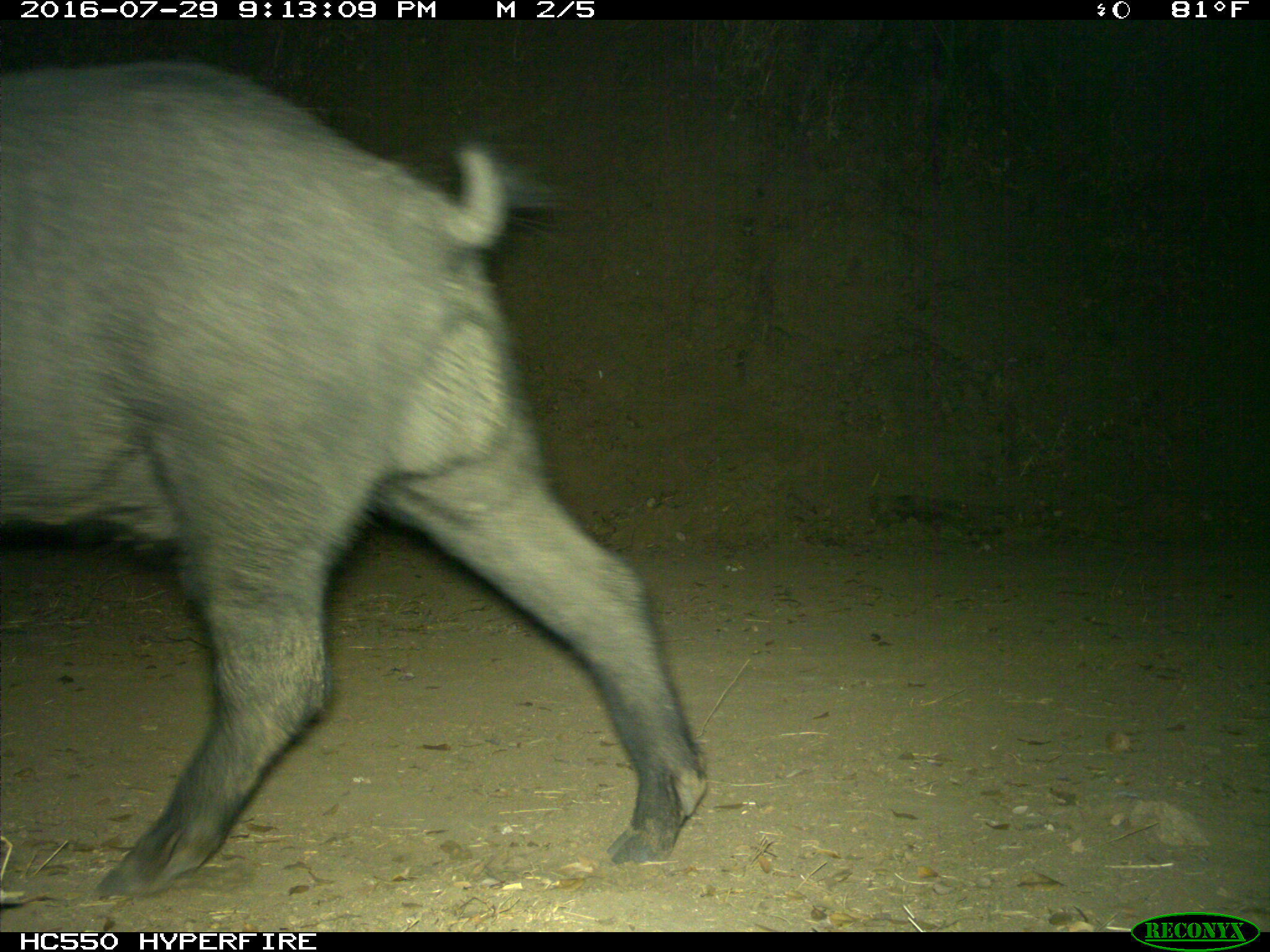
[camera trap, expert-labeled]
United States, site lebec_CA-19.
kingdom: Animalia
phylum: Chordata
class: Mammalia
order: Artiodactyla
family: Suidae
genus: Sus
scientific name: Sus scrofa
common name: wild boar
Sus scrofa (wild boar).